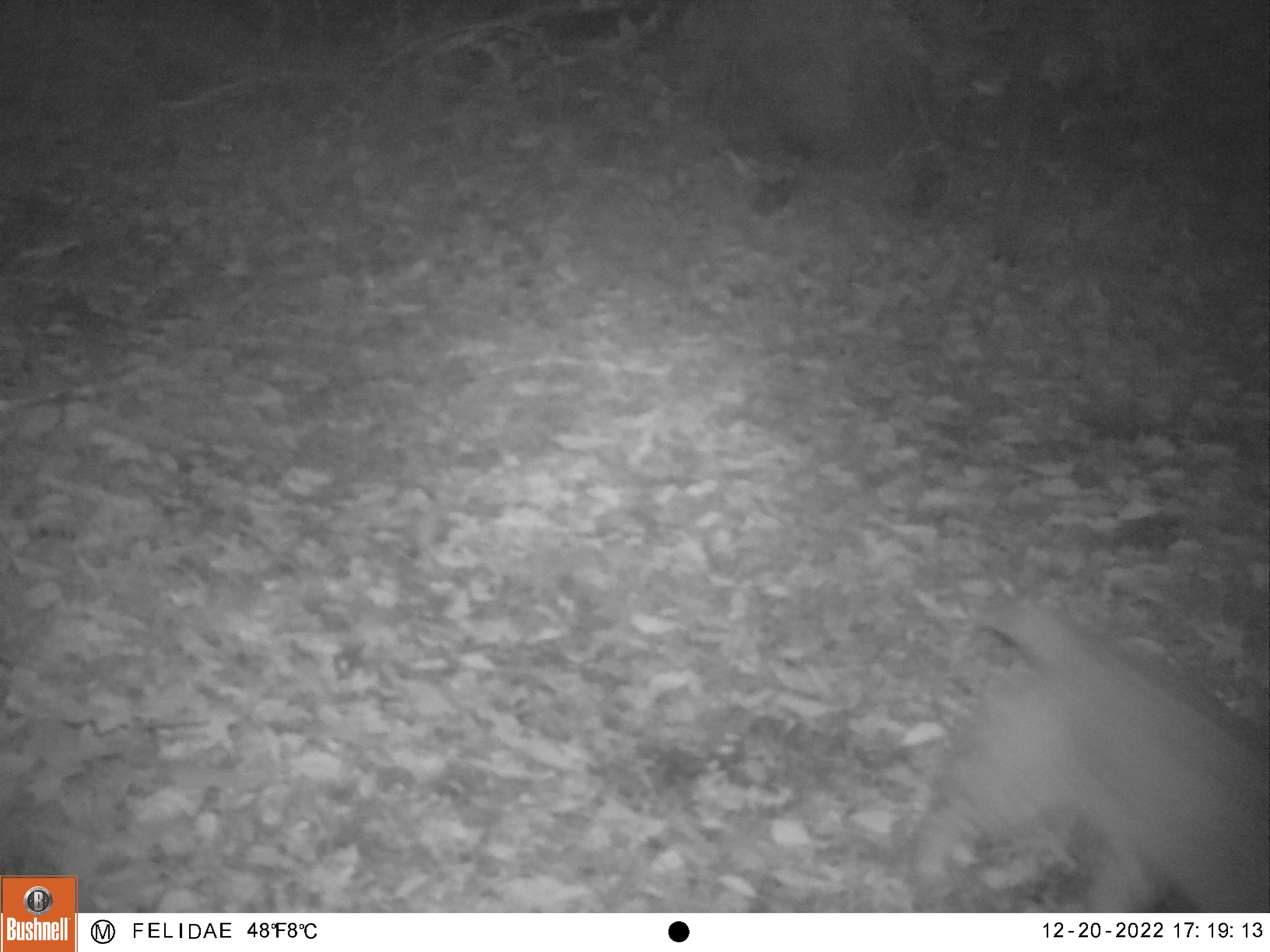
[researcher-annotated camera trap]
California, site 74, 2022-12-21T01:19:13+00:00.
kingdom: Animalia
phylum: Chordata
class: Mammalia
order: Carnivora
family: Felidae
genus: Lynx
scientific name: Lynx rufus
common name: bobcat